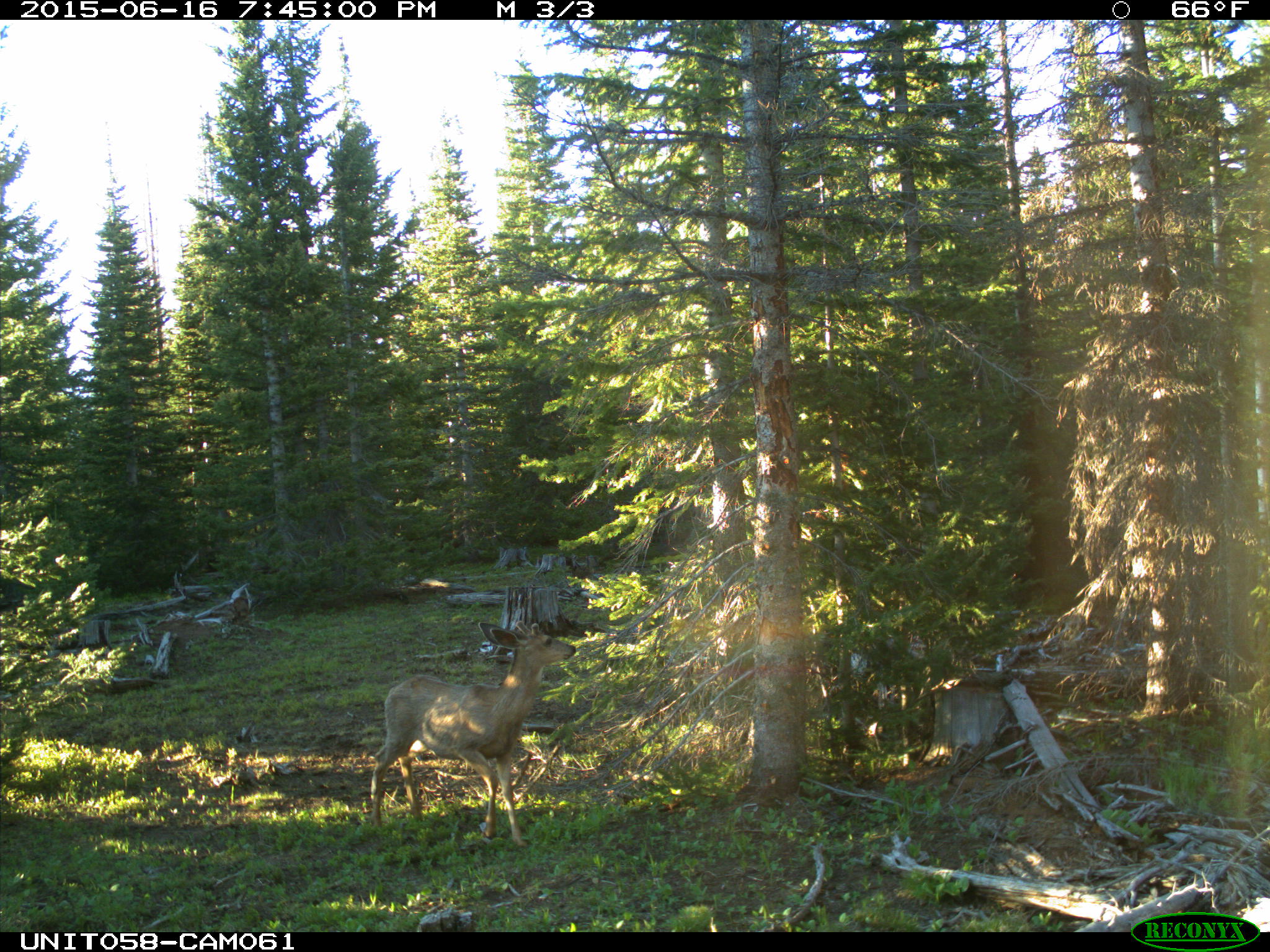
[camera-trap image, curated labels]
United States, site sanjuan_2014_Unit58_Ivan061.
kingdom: Animalia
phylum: Chordata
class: Mammalia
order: Artiodactyla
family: Cervidae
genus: Odocoileus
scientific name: Odocoileus hemionus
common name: mule deer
Odocoileus hemionus (mule deer).